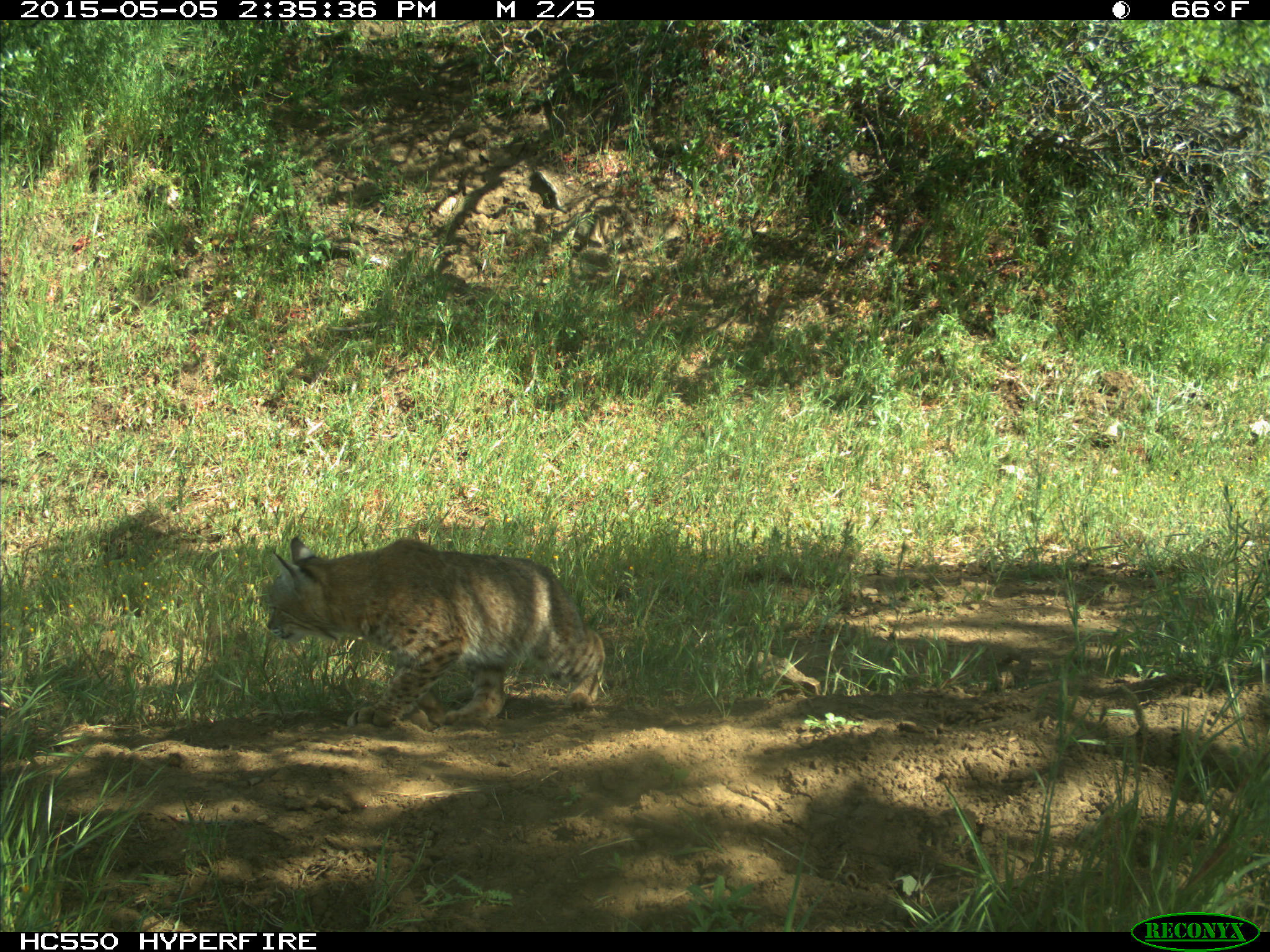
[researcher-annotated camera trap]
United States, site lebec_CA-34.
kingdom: Animalia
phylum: Chordata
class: Mammalia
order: Carnivora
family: Felidae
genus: Lynx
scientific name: Lynx rufus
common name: bobcat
Lynx rufus (bobcat).